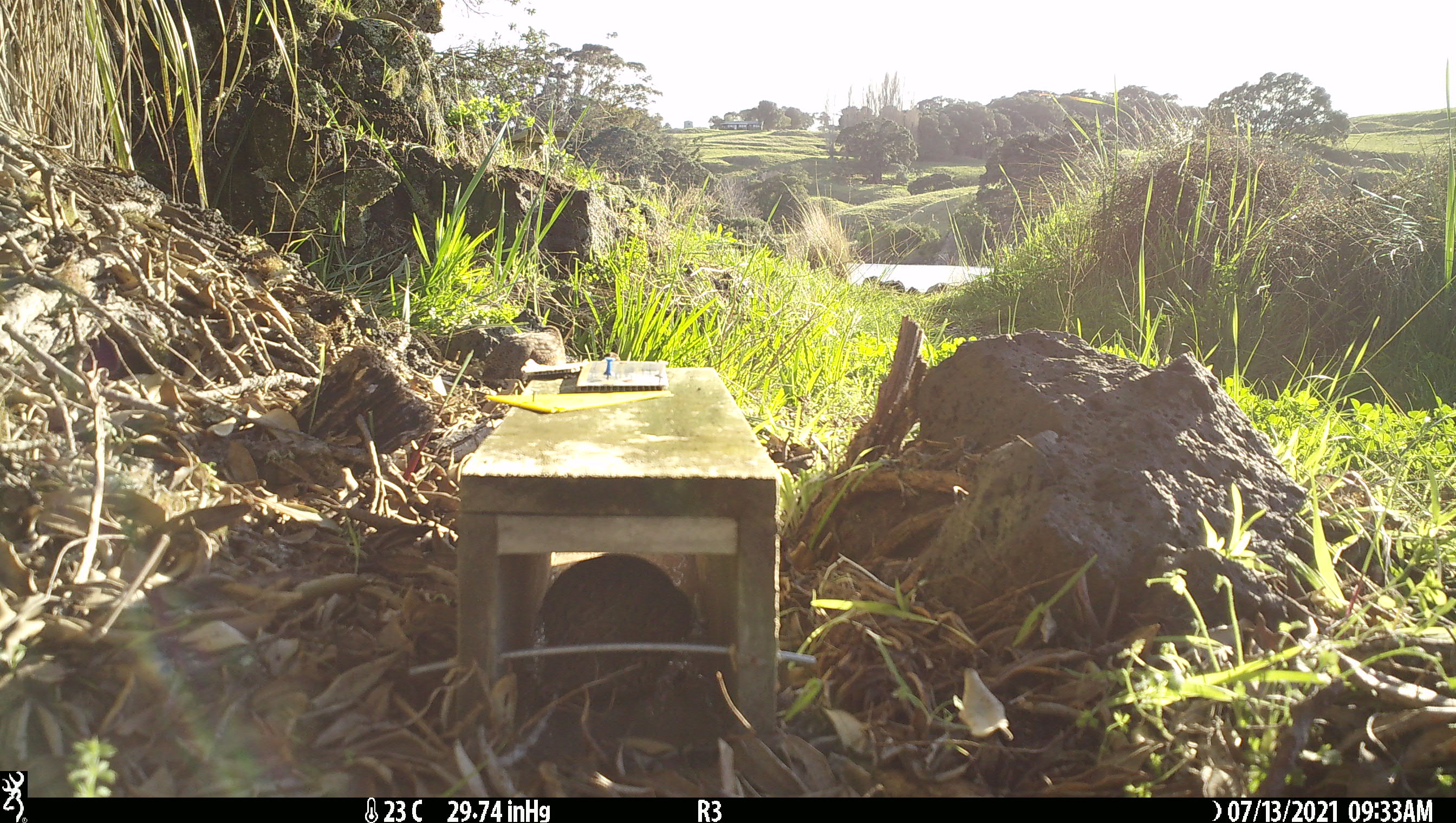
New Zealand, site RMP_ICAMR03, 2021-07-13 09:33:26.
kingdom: Animalia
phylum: Chordata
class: Aves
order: Galliformes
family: Phasianidae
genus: Synoicus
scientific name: Synoicus ypsilophorus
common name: brown quail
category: quail brown